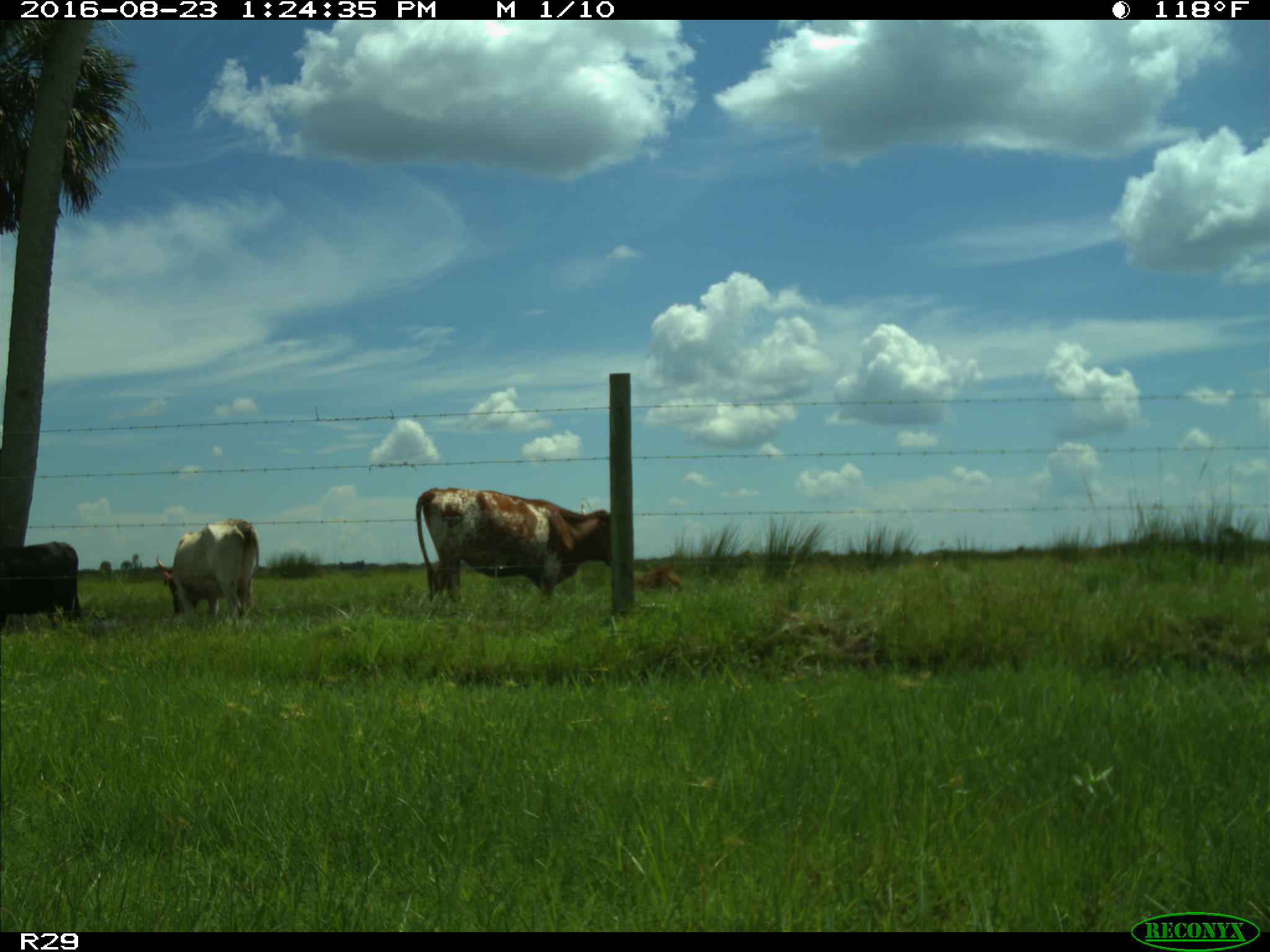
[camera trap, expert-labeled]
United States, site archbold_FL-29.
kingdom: Animalia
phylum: Chordata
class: Mammalia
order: Artiodactyla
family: Bovidae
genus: Bos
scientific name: Bos taurus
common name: domestic cow